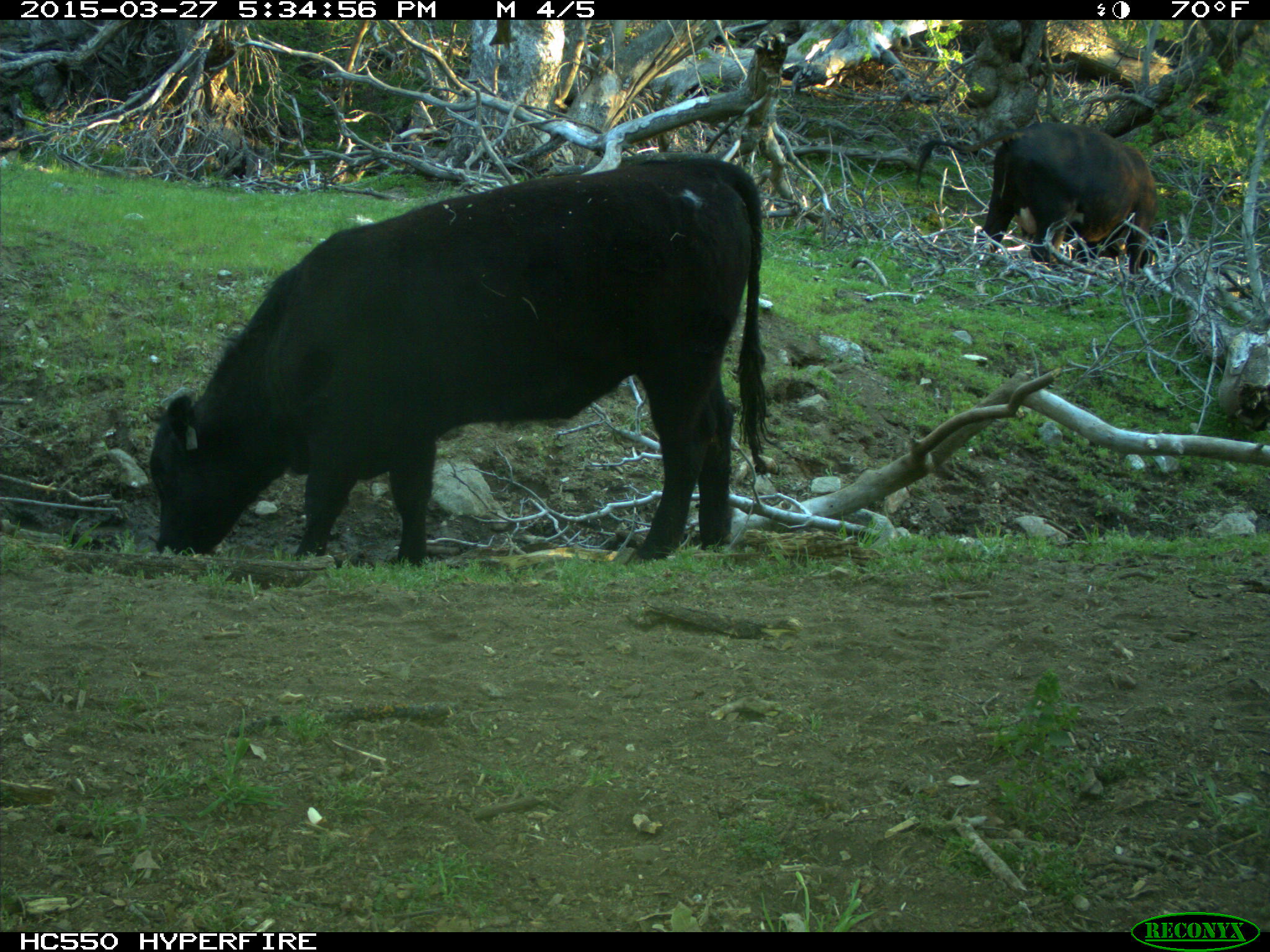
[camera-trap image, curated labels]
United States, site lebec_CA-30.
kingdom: Animalia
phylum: Chordata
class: Mammalia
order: Artiodactyla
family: Bovidae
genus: Bos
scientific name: Bos taurus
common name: domestic cow